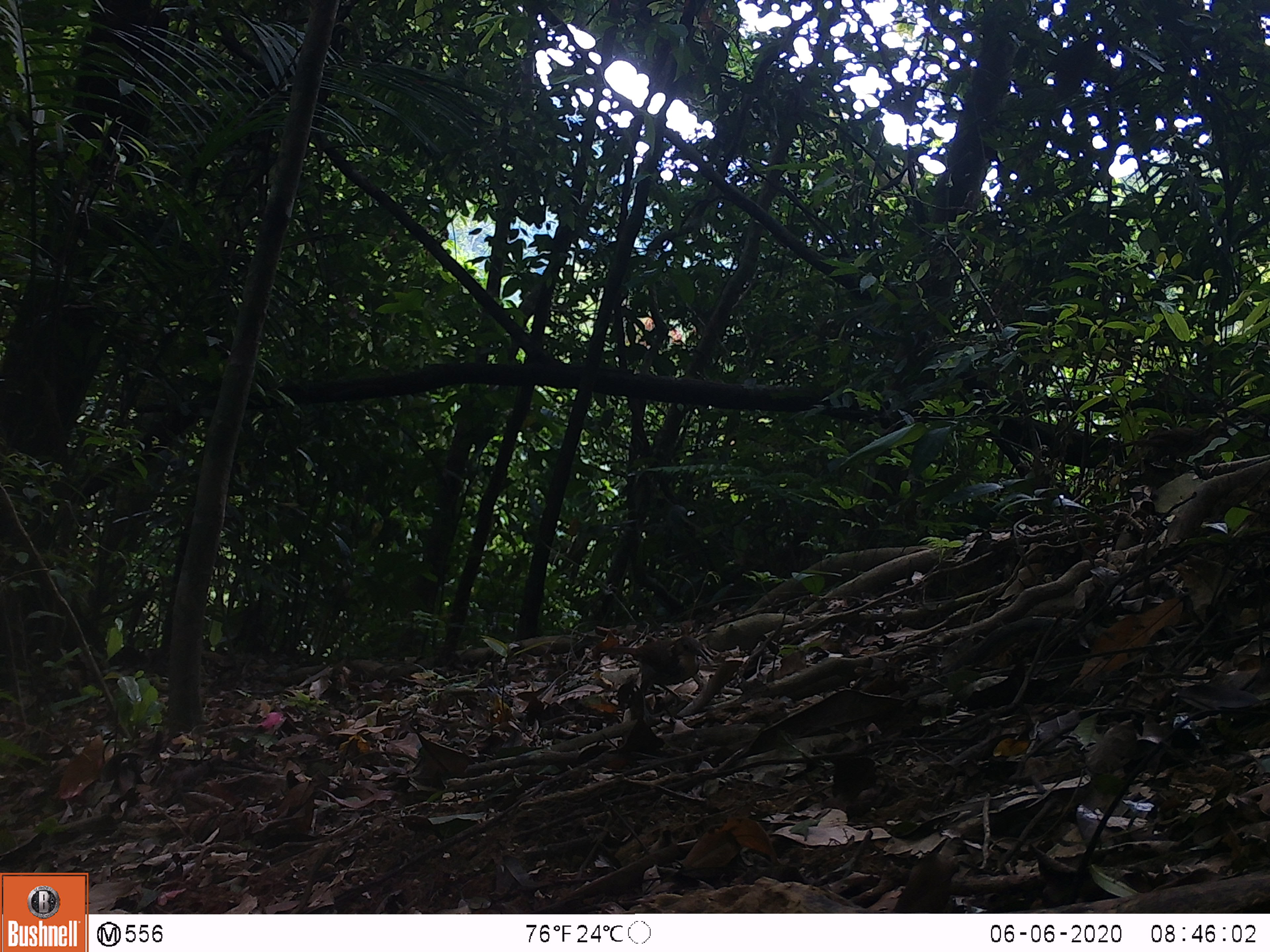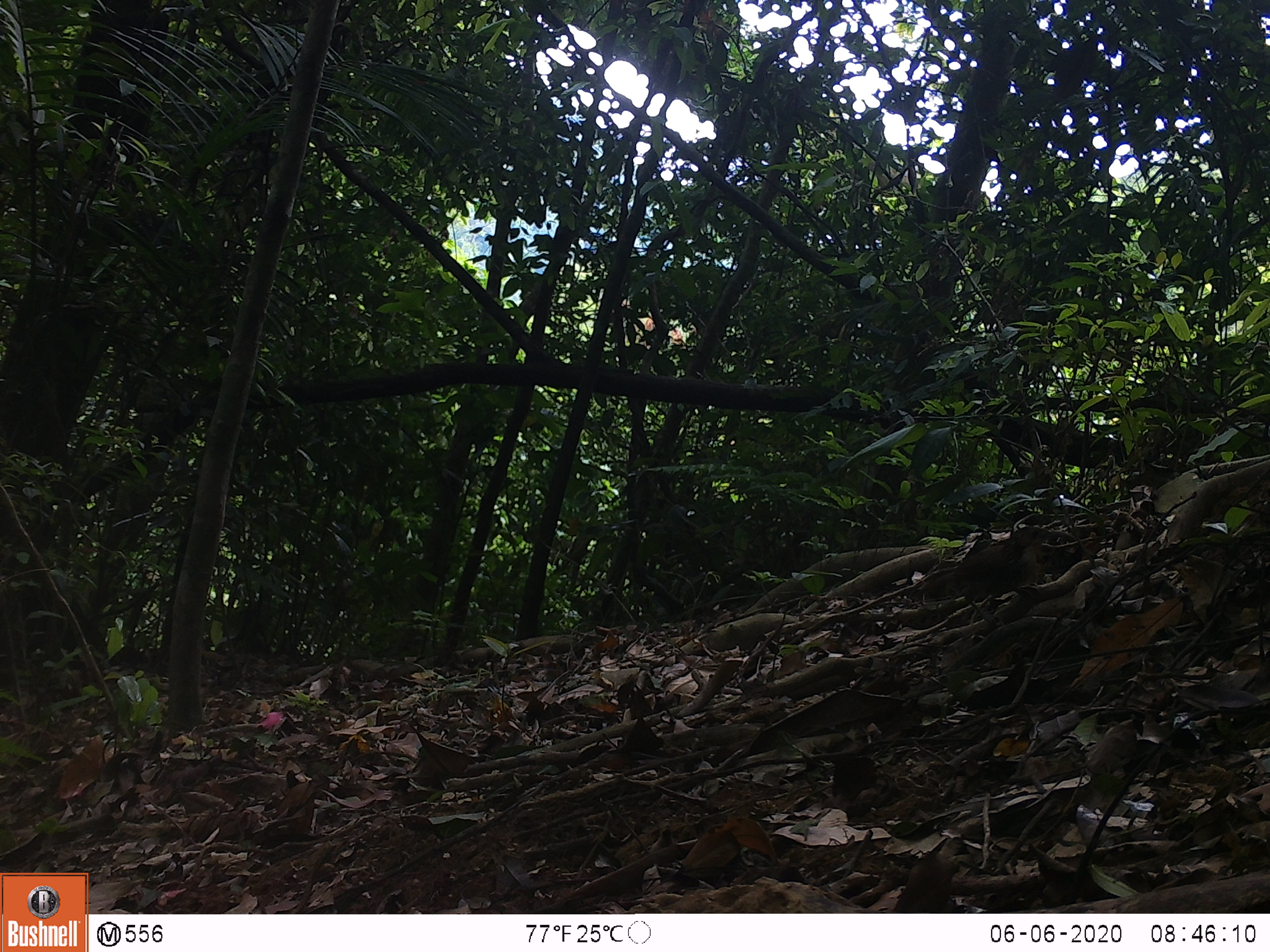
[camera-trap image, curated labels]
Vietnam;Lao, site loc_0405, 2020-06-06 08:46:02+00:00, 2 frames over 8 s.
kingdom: Animalia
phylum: Chordata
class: Aves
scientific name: Aves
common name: bird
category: unidentified bird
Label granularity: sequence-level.